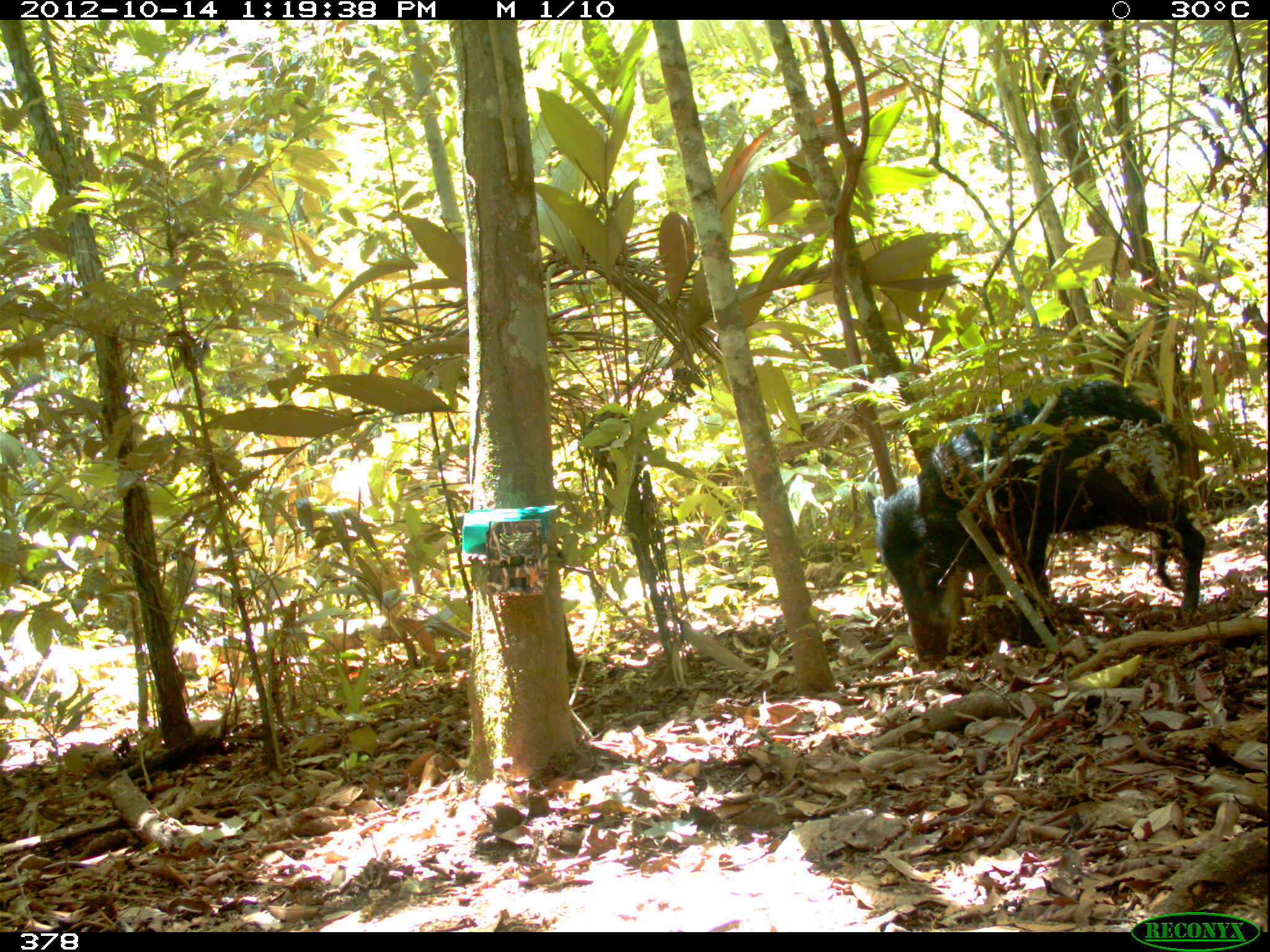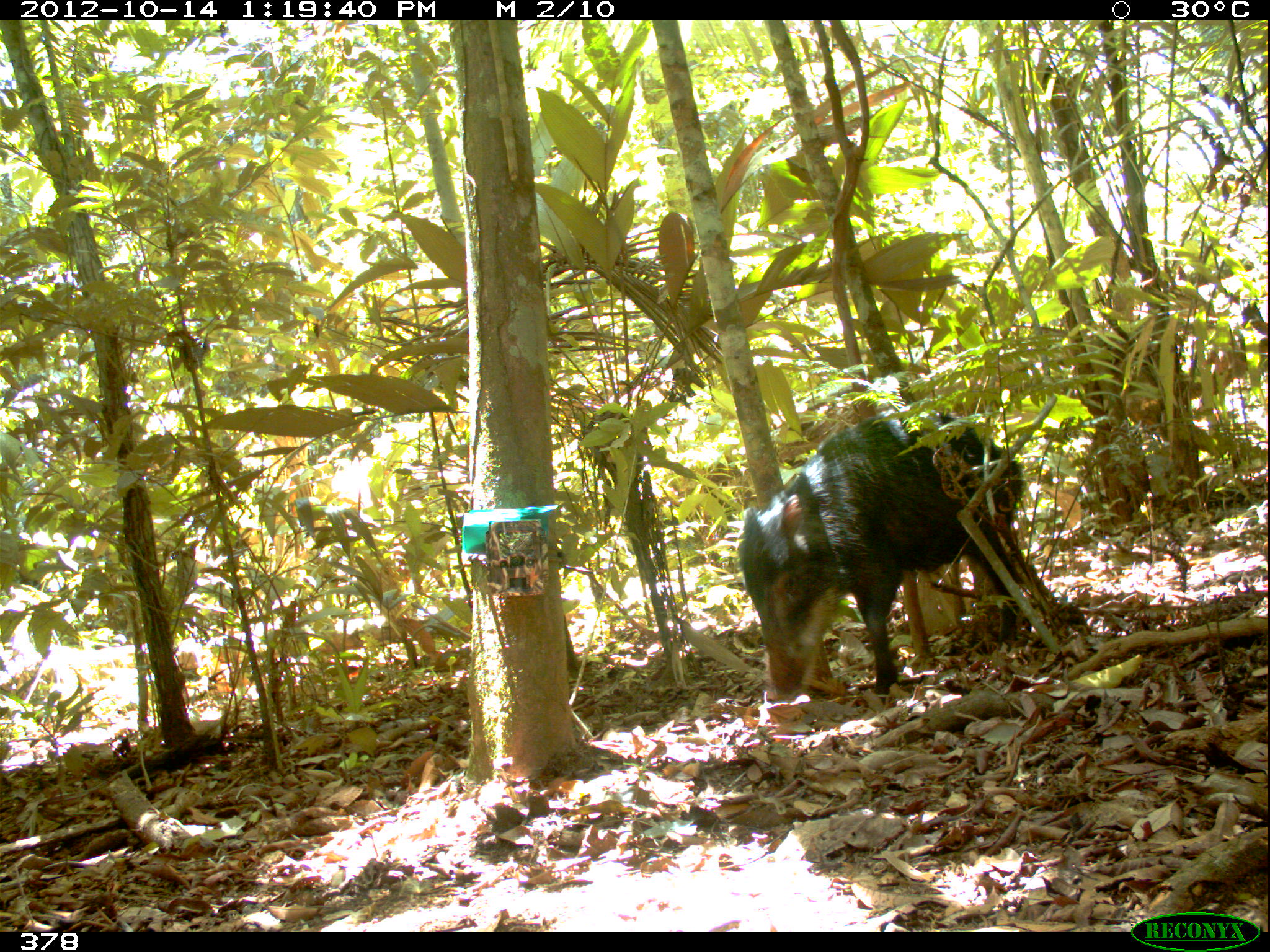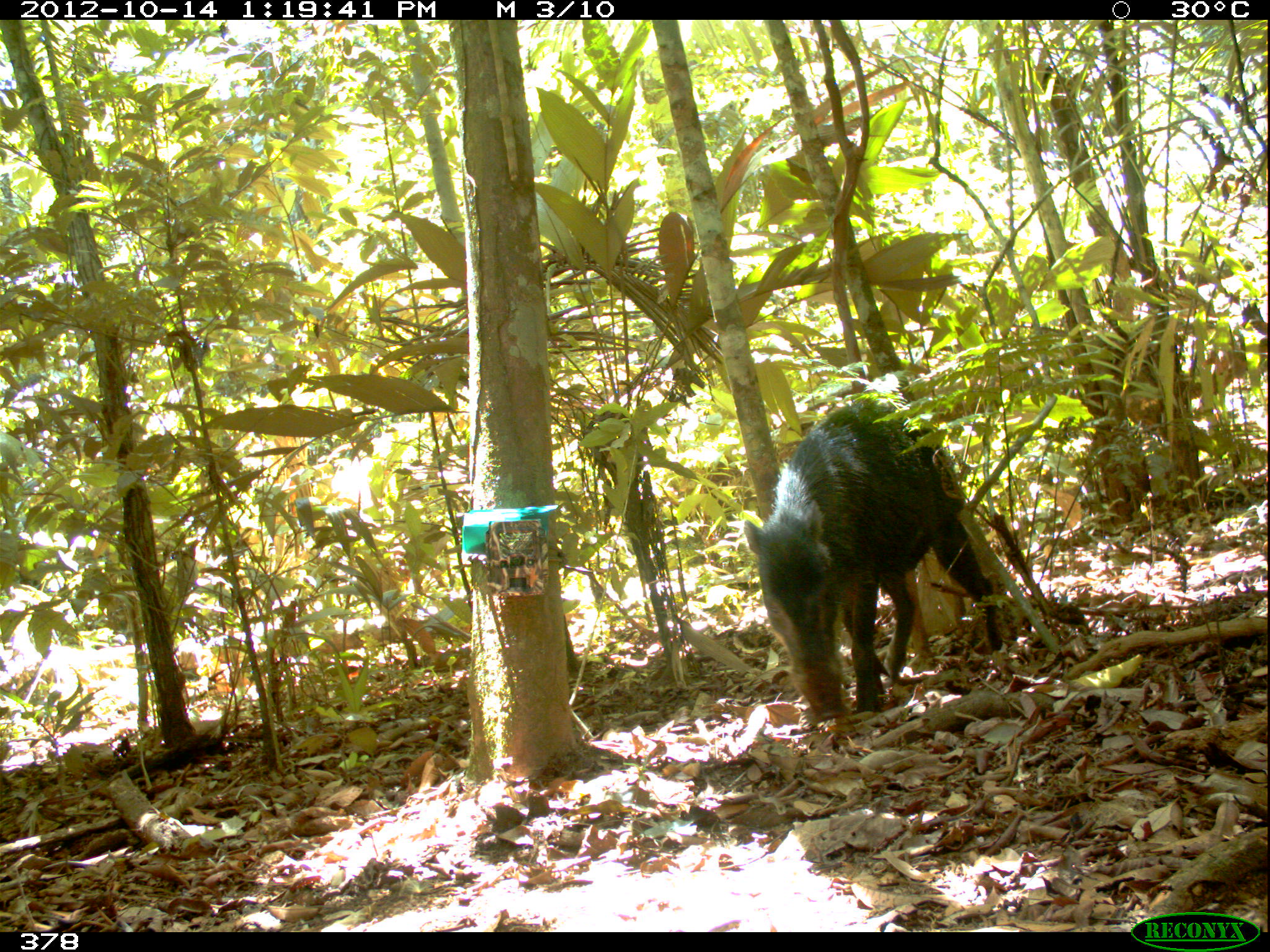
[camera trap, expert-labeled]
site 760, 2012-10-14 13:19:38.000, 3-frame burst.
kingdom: Animalia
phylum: Chordata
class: Mammalia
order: Artiodactyla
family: Tayassuidae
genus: Tayassu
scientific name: Tayassu pecari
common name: white-lipped peccary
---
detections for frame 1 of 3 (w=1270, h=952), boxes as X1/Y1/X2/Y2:
tayassu pecari: 865/379/1205/671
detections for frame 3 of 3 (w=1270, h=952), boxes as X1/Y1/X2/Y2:
tayassu pecari: 743/395/1003/726